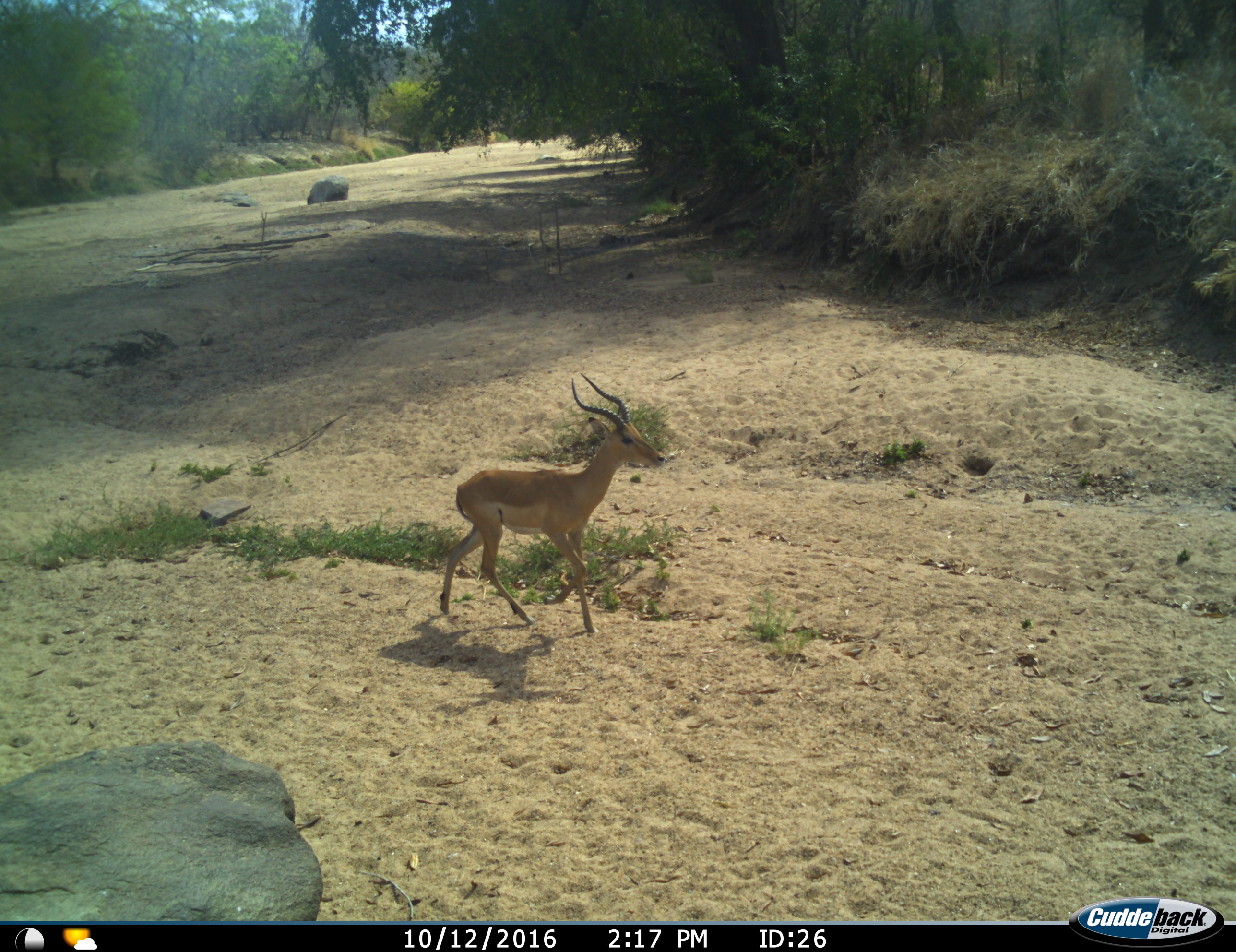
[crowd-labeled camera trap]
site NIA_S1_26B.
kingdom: Animalia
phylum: Chordata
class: Mammalia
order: Artiodactyla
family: Bovidae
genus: Aepyceros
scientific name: Aepyceros melampus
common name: impala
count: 1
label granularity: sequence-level